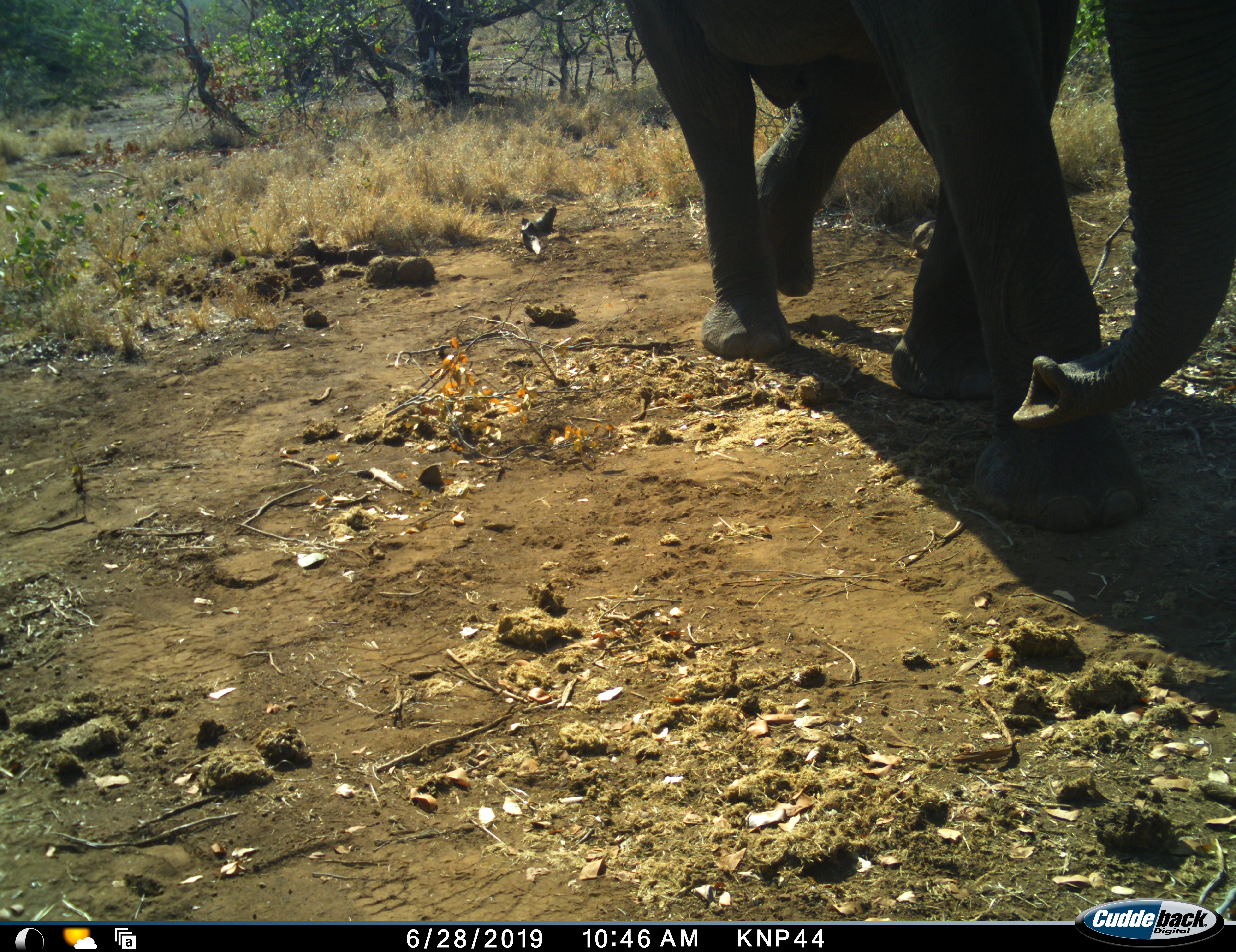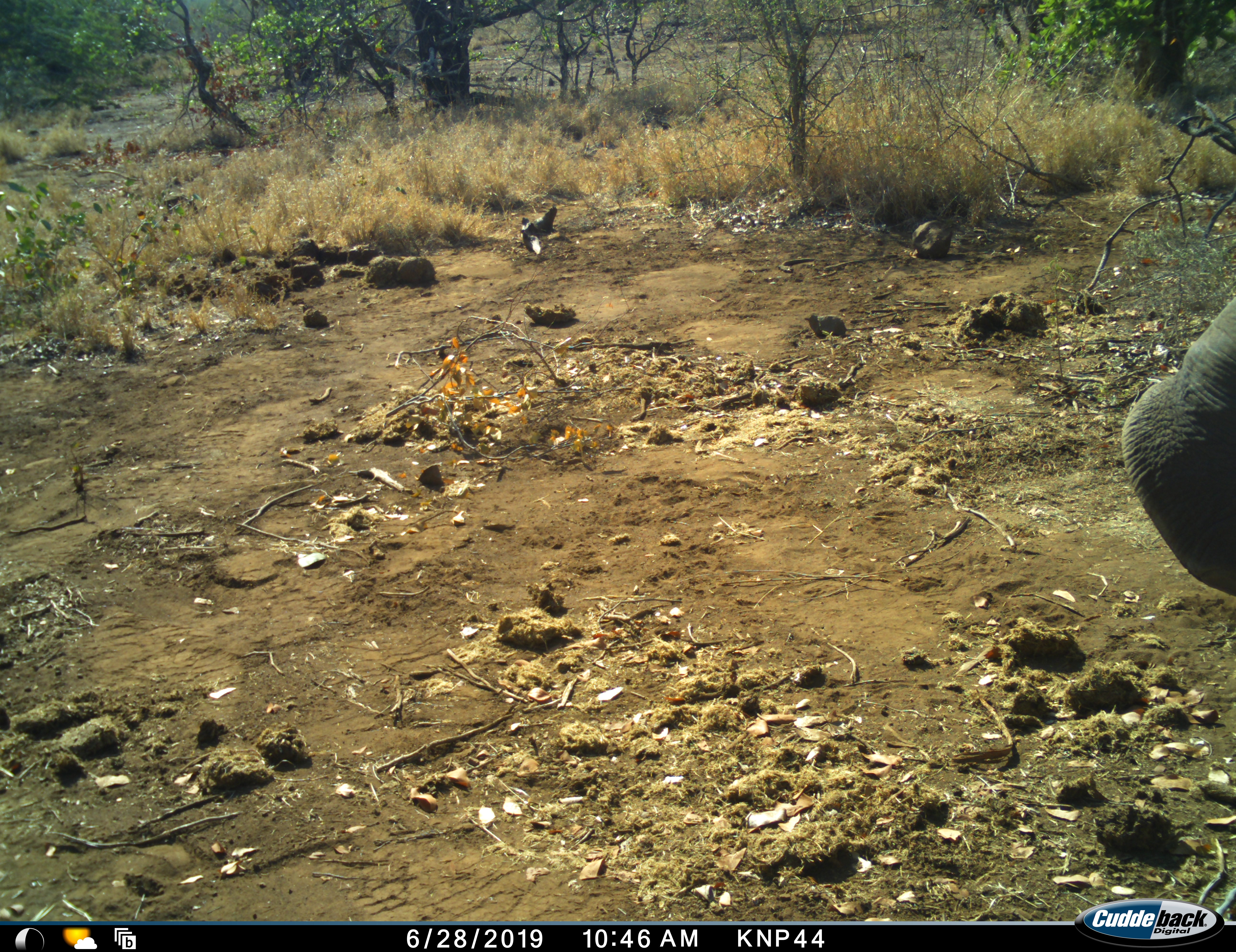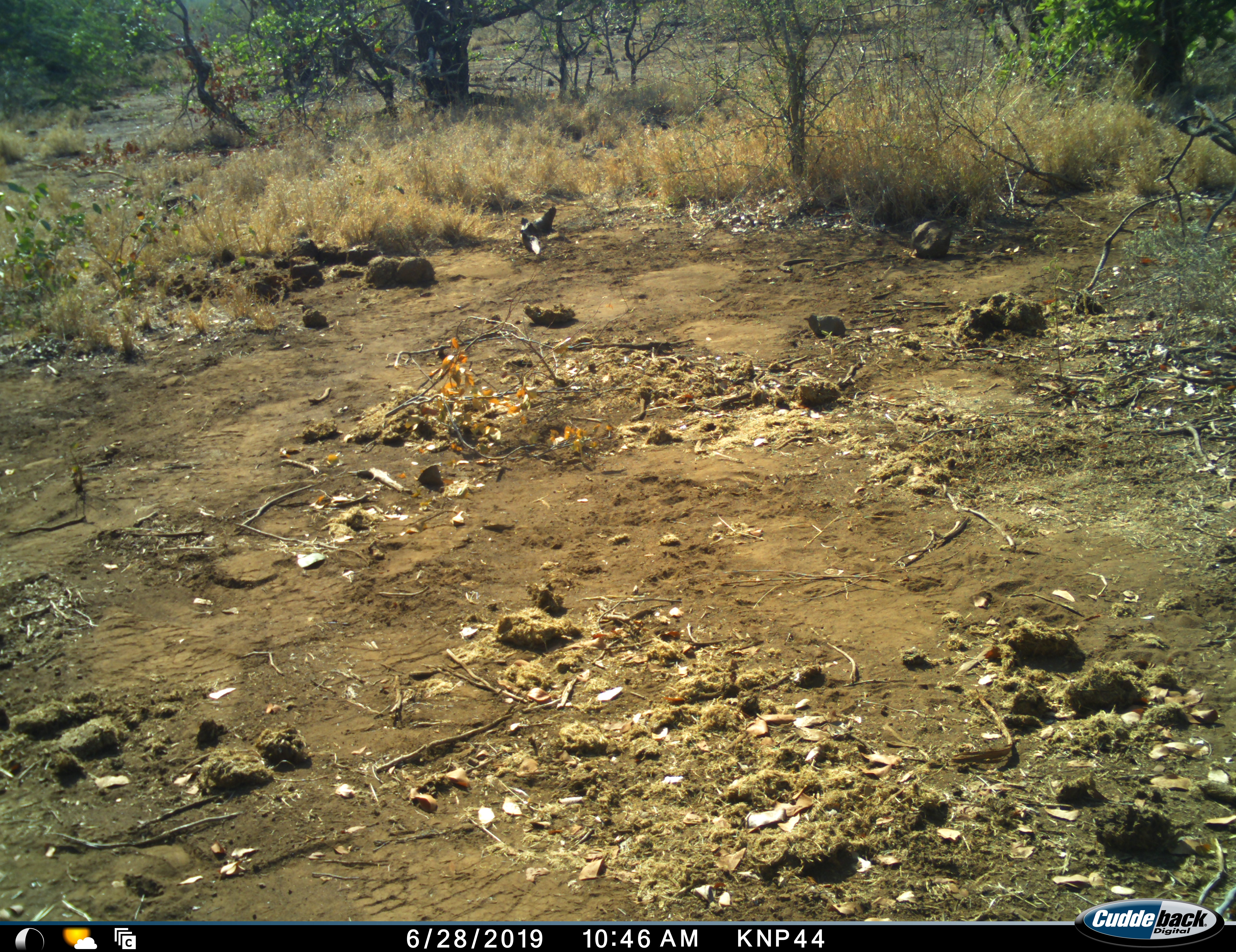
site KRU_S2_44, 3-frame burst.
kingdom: Animalia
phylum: Chordata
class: Mammalia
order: Proboscidea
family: Elephantidae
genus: Loxodonta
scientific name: Loxodonta africana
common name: african bush elephant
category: elephant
Elephant (african bush elephant) (Loxodonta africana), count 1. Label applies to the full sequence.